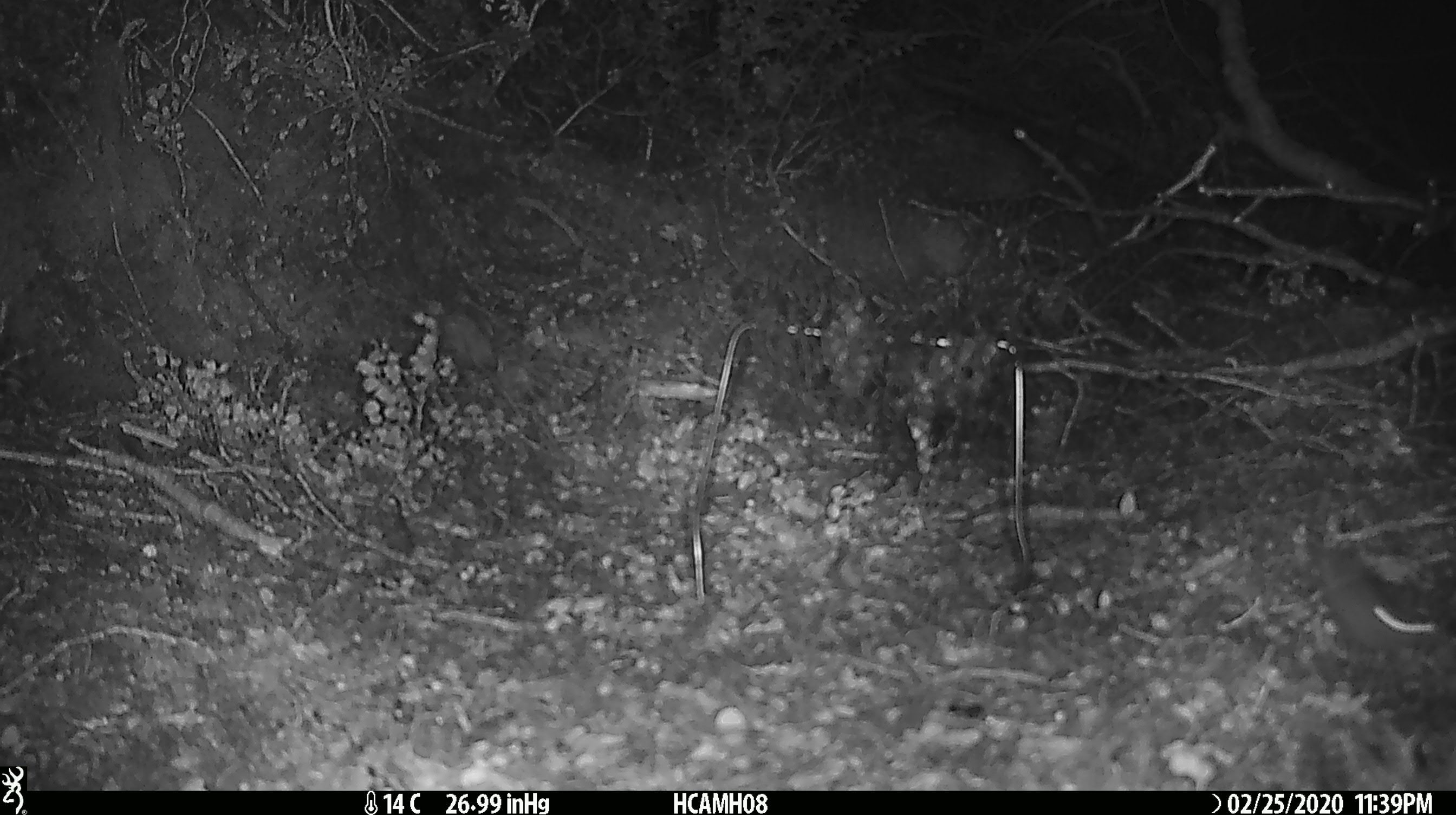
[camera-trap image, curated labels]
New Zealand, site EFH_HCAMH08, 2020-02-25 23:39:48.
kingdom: Animalia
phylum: Chordata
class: Mammalia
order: Rodentia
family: Muridae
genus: Mus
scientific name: Mus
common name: mouse